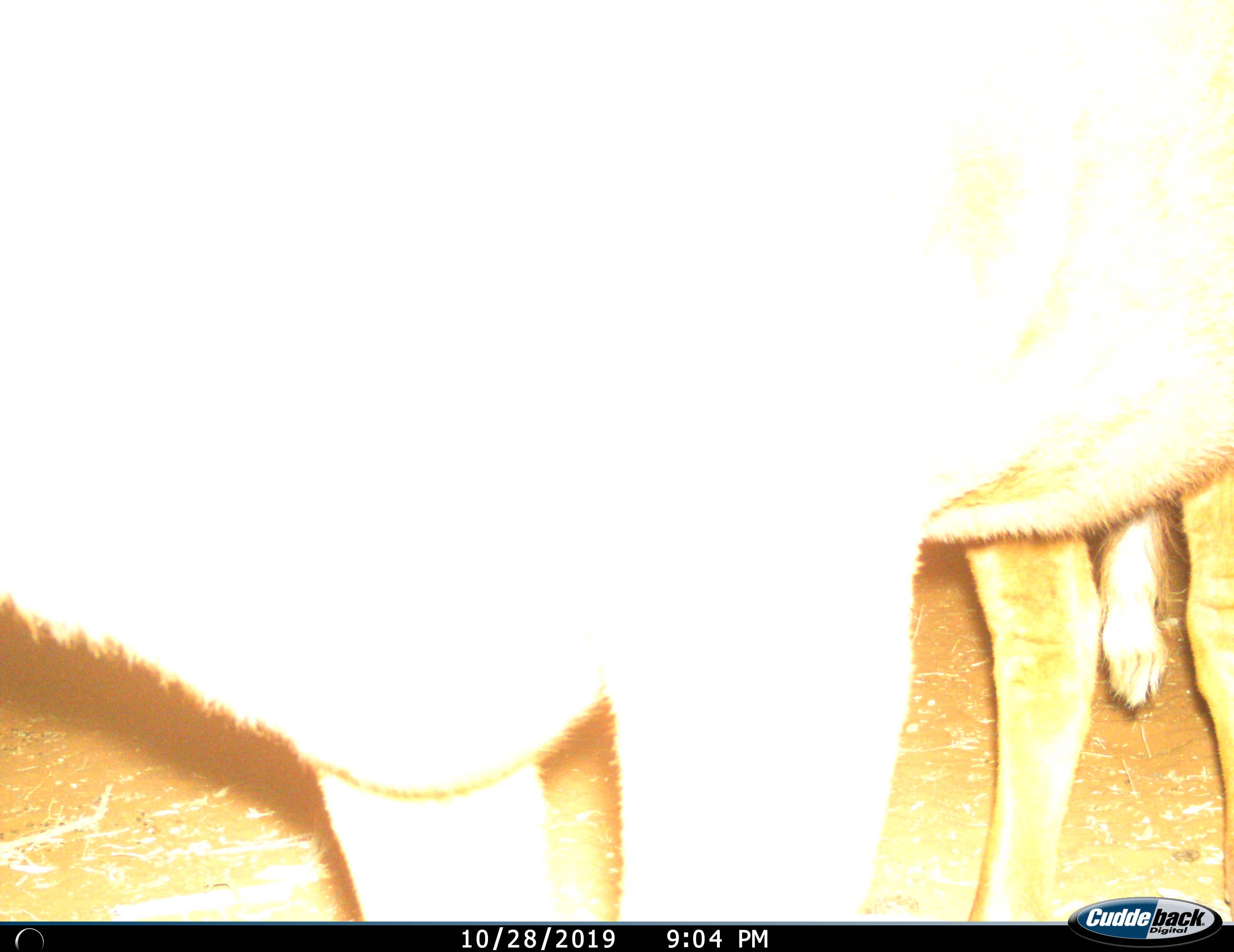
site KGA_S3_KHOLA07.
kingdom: Animalia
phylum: Chordata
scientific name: Vertebrata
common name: domestic animal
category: domesticanimal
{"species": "domesticanimal (domestic animal) (Vertebrata)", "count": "1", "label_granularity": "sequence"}